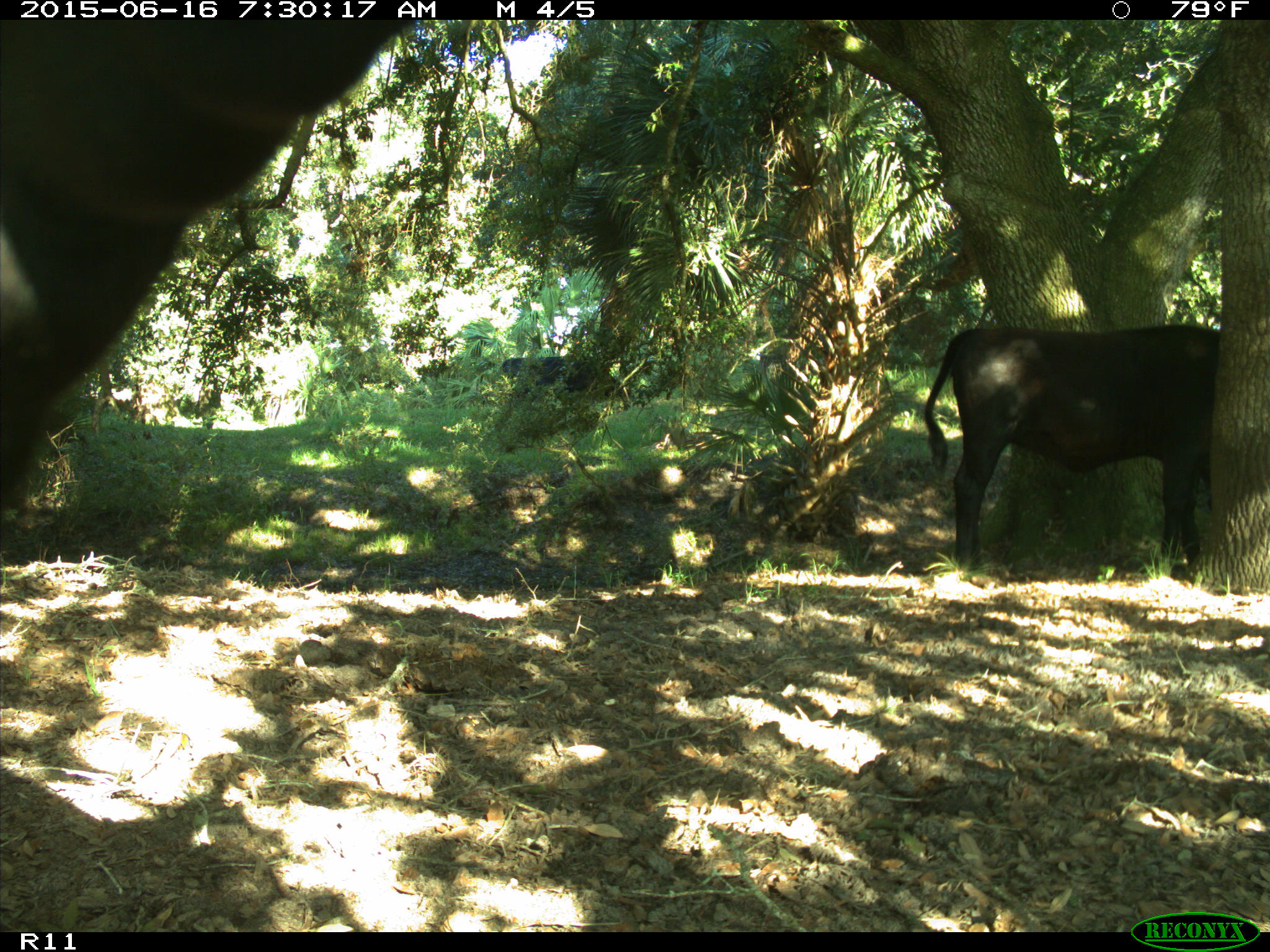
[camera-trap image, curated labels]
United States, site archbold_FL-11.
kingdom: Animalia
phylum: Chordata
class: Mammalia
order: Artiodactyla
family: Bovidae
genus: Bos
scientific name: Bos taurus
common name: domestic cow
Bos taurus (domestic cow).